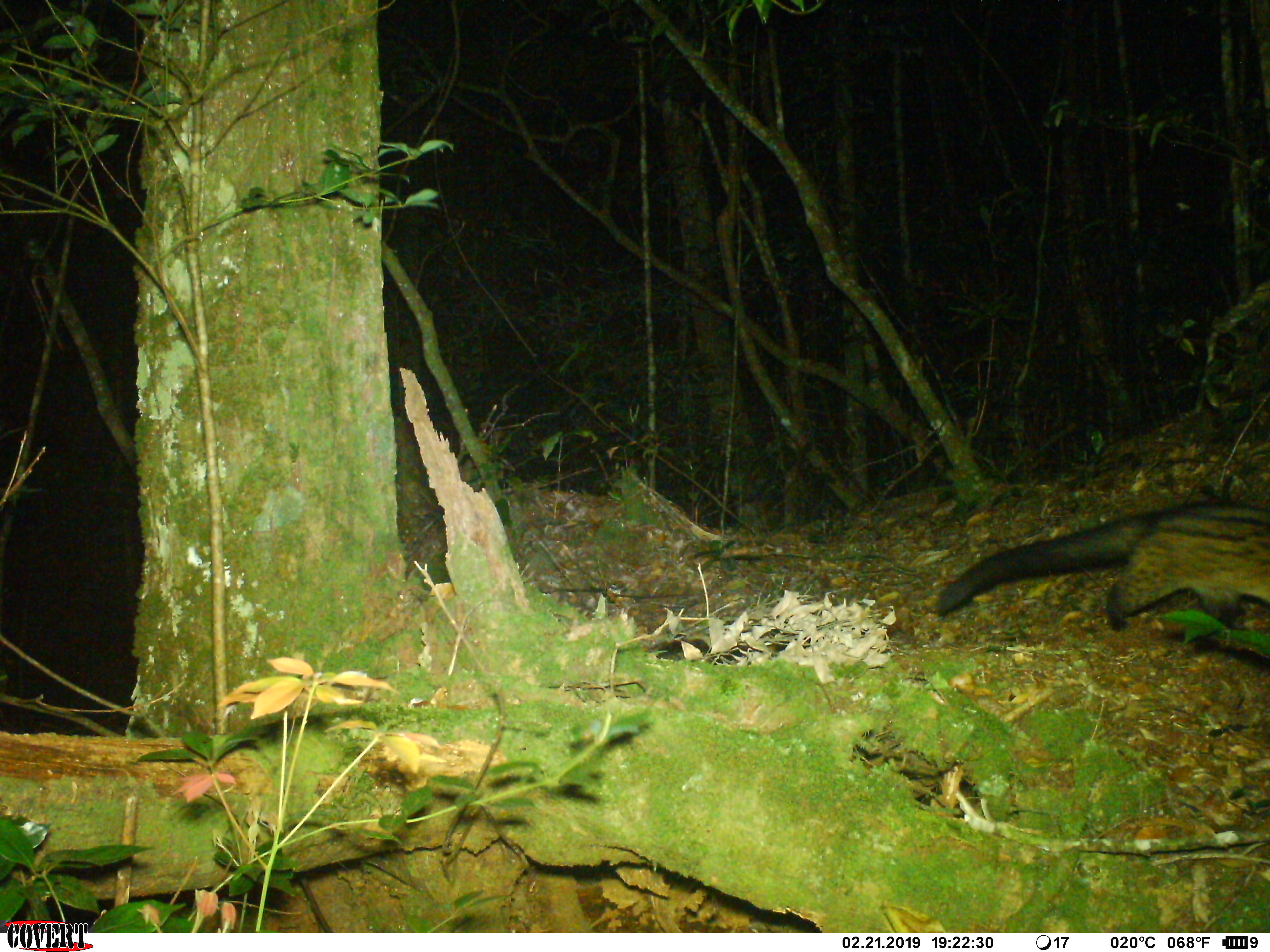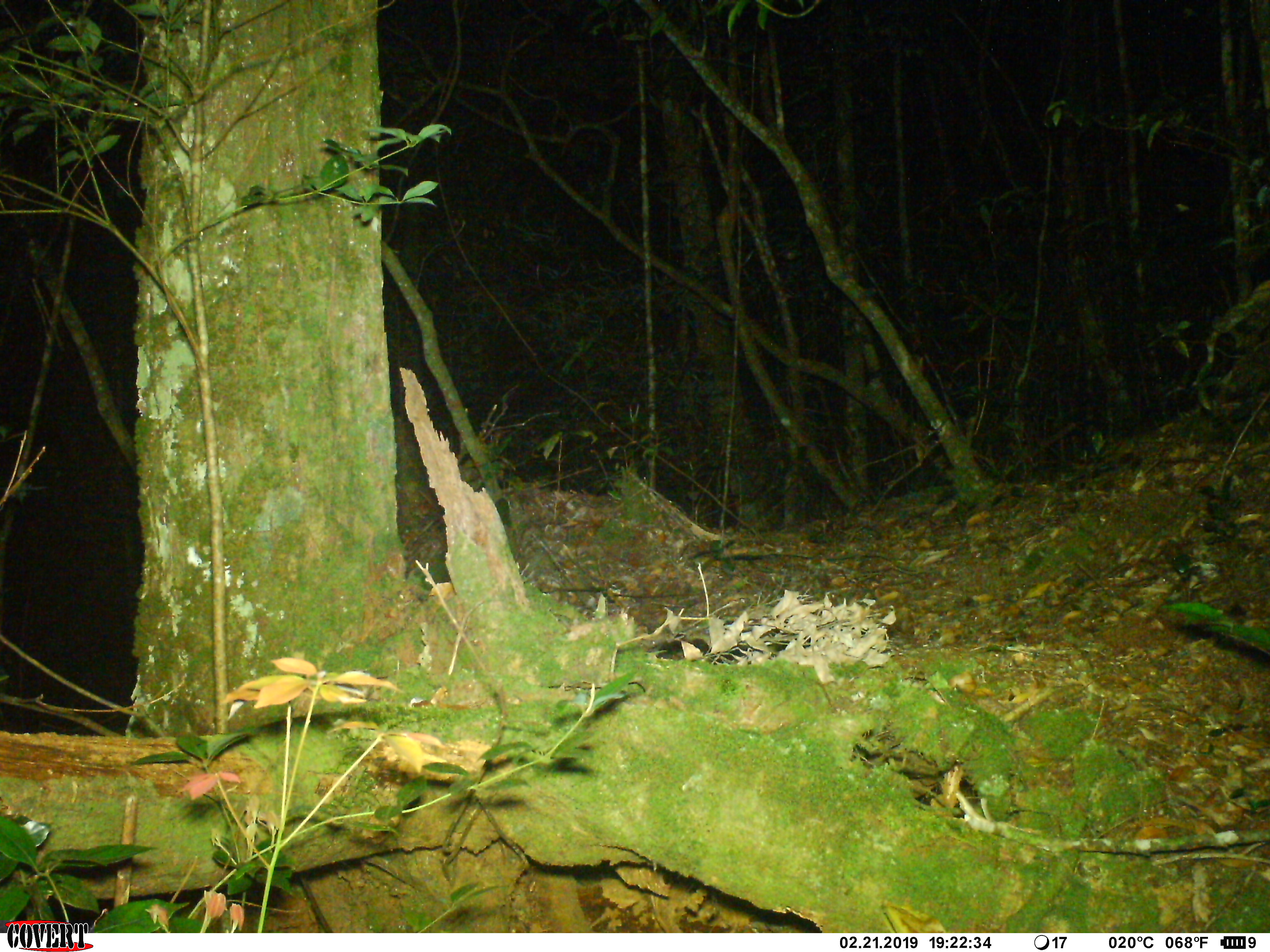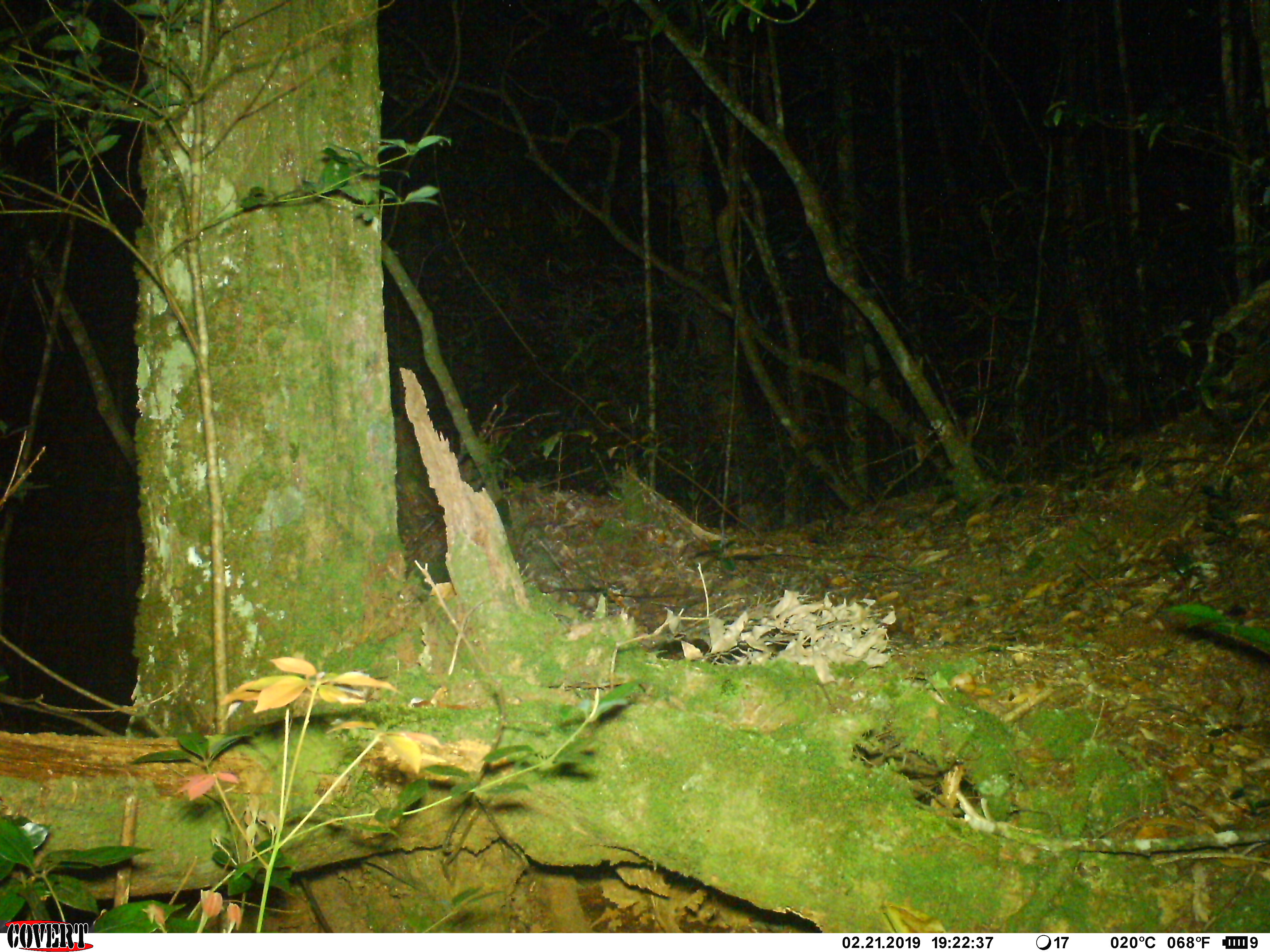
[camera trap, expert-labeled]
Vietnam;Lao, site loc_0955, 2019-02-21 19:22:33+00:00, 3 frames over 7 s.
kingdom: Animalia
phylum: Chordata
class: Mammalia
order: Carnivora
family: Viverridae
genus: Paradoxurus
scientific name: Paradoxurus hermaphroditus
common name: common palm civet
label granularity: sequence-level